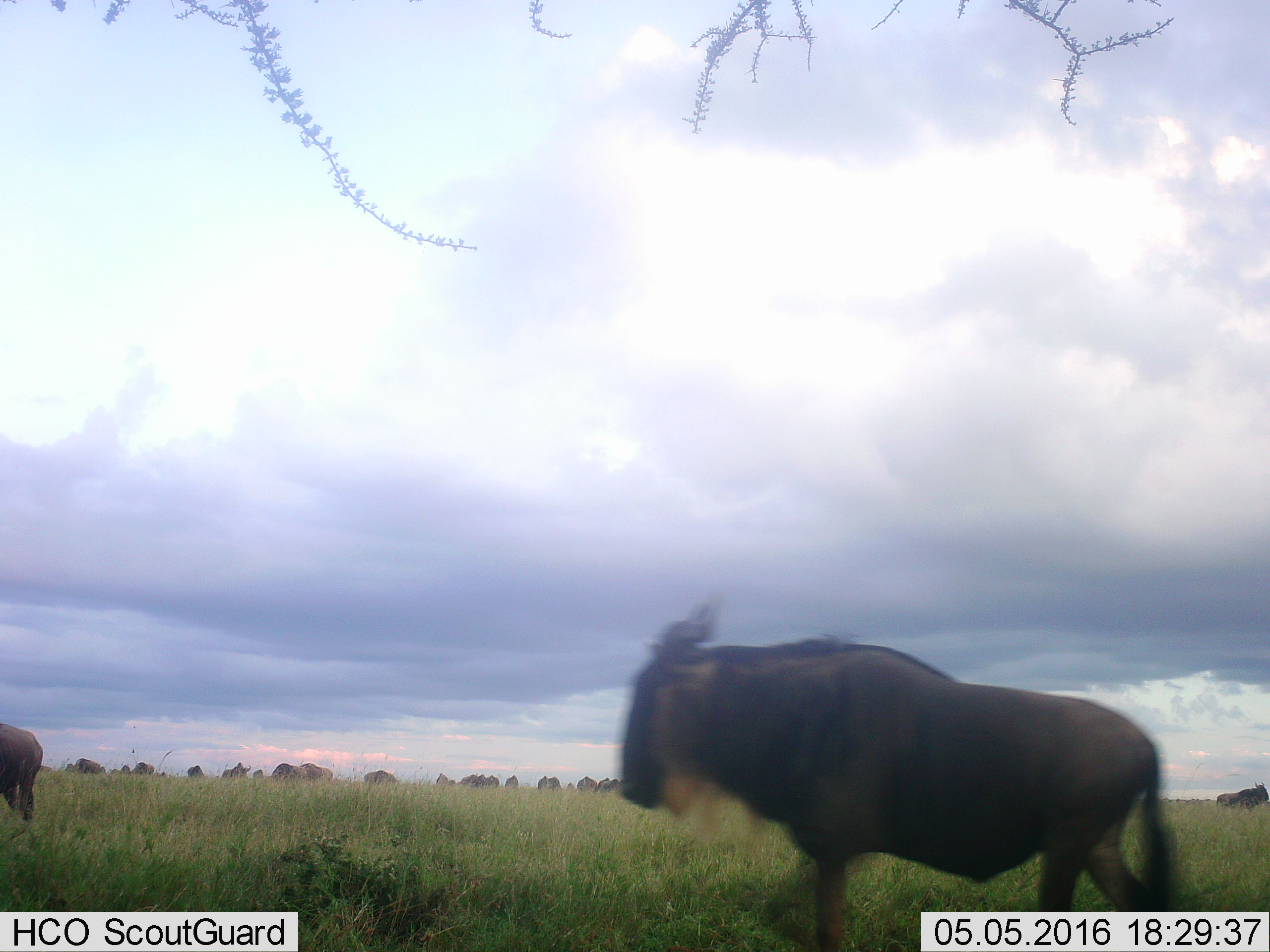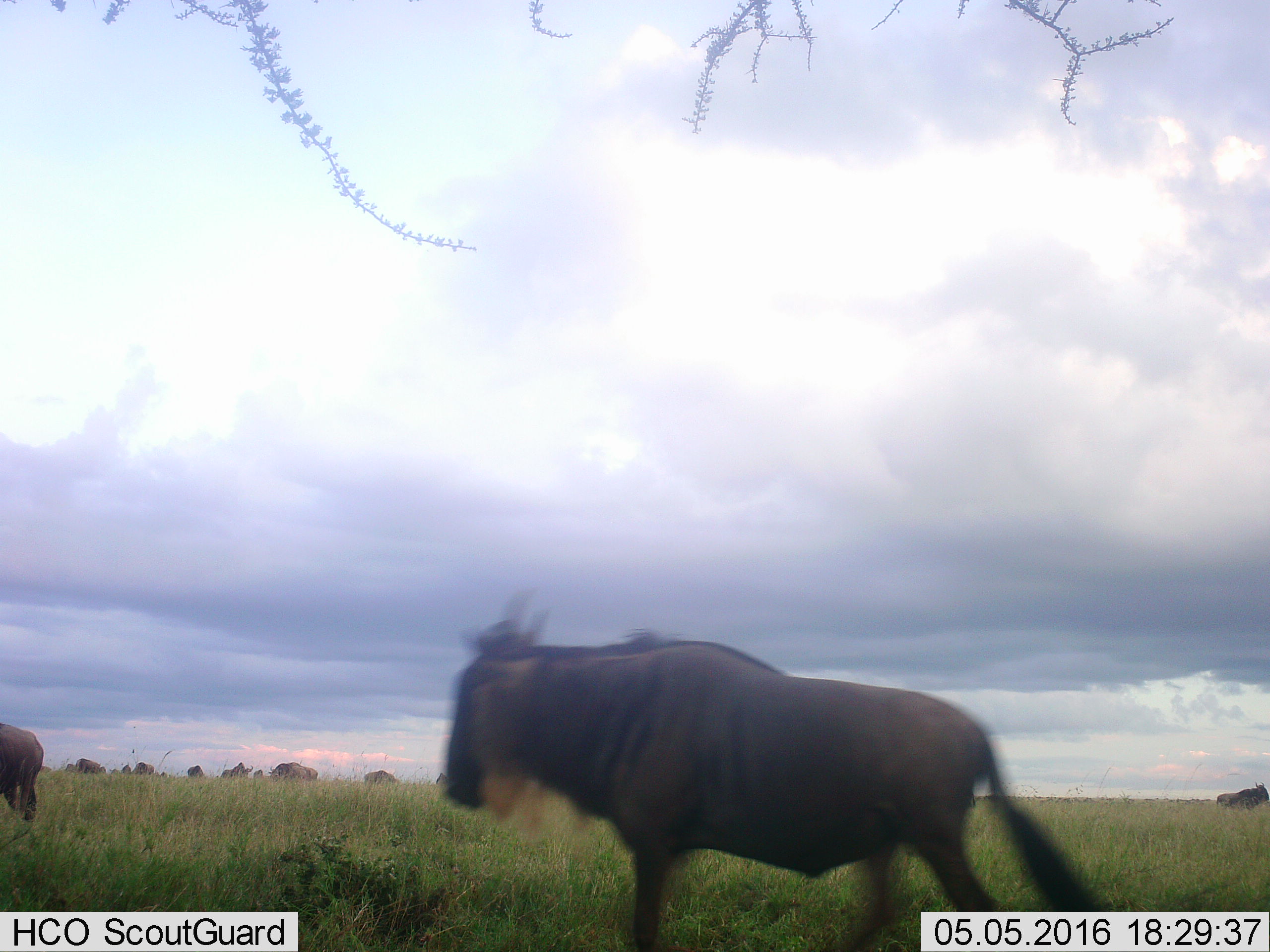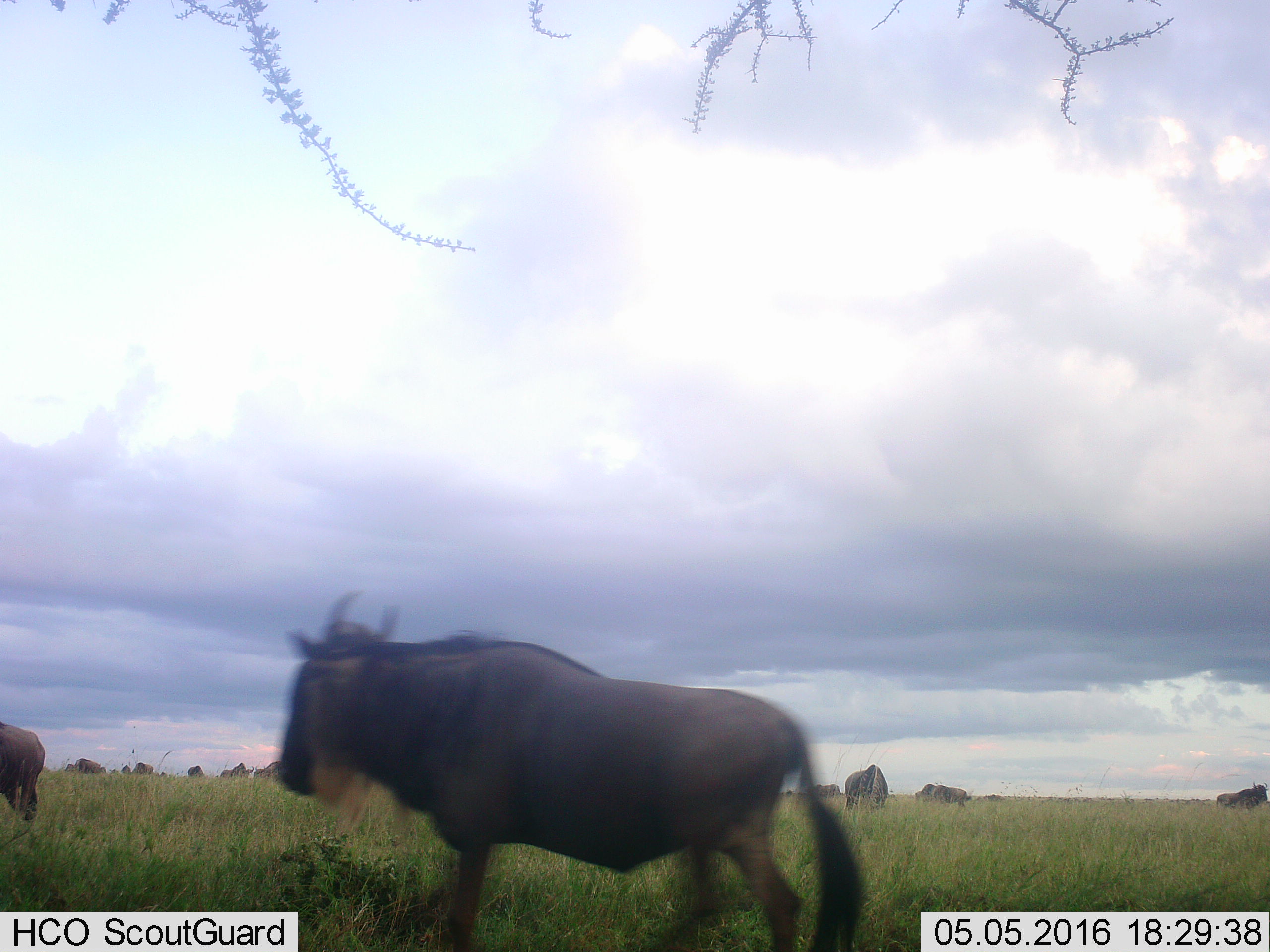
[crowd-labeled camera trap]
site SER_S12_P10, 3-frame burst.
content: unidentified animal